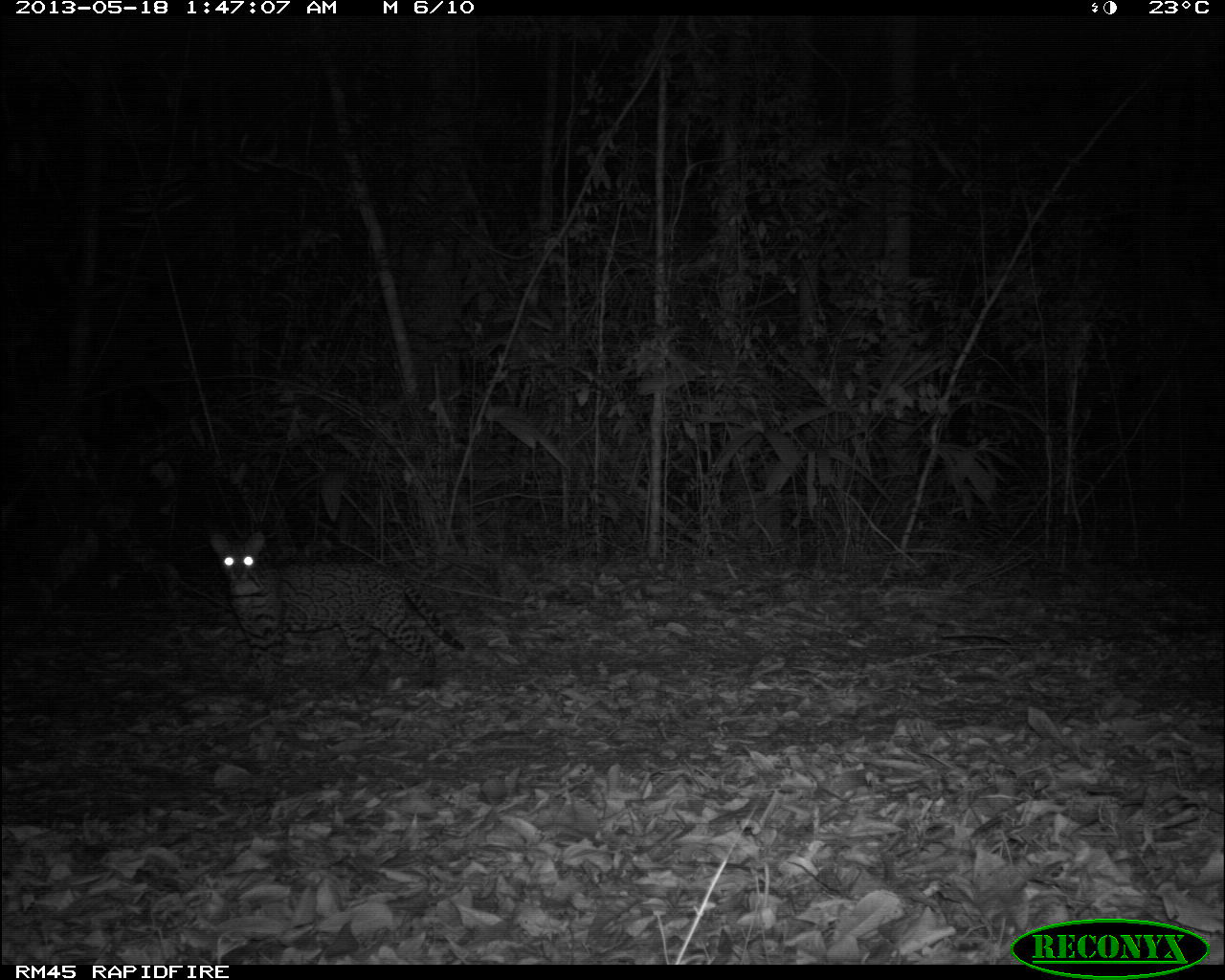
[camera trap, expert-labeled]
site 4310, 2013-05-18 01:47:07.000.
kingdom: Animalia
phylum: Chordata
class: Mammalia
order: Carnivora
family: Felidae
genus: Leopardus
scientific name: Leopardus pardalis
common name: ocelot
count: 1